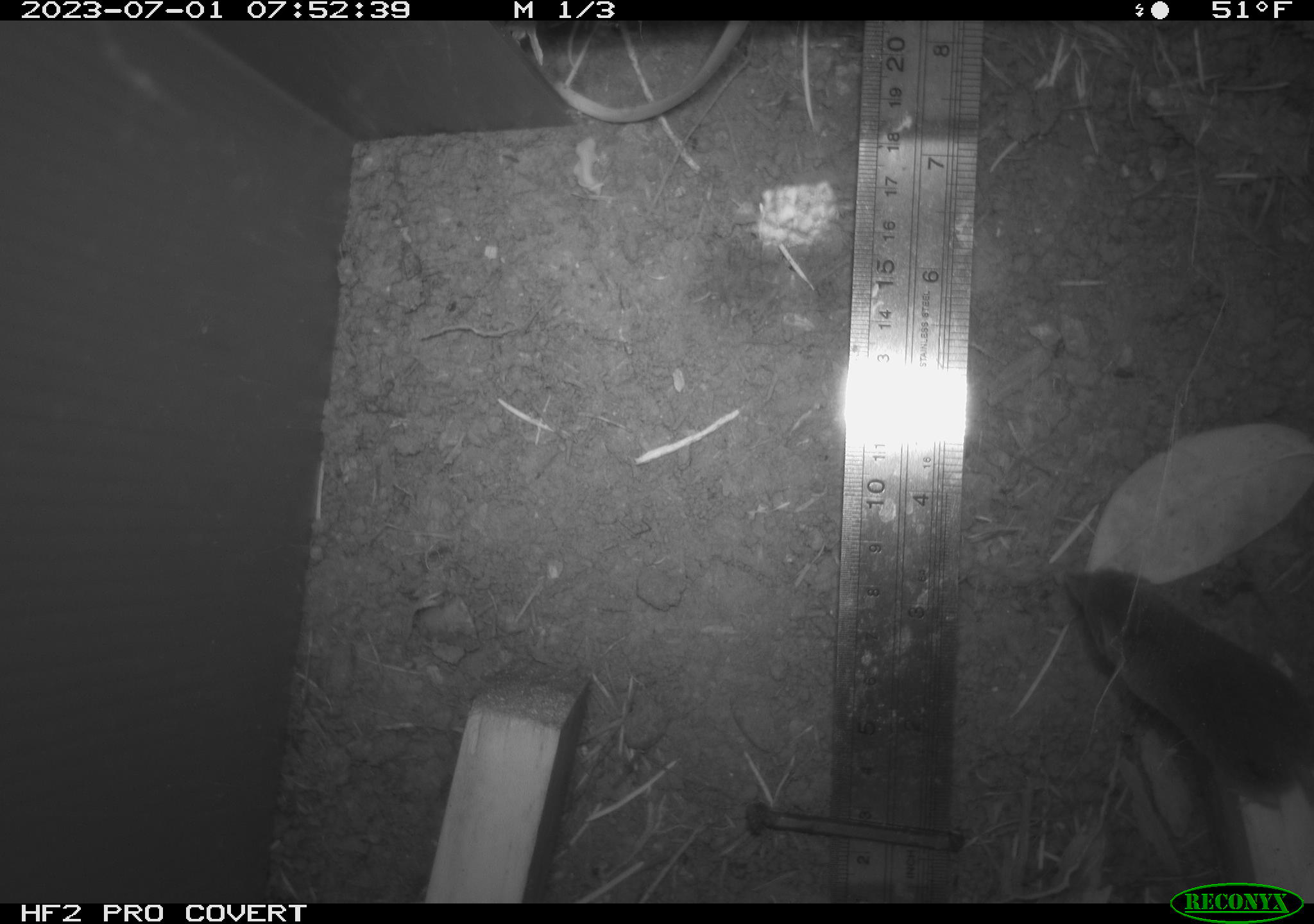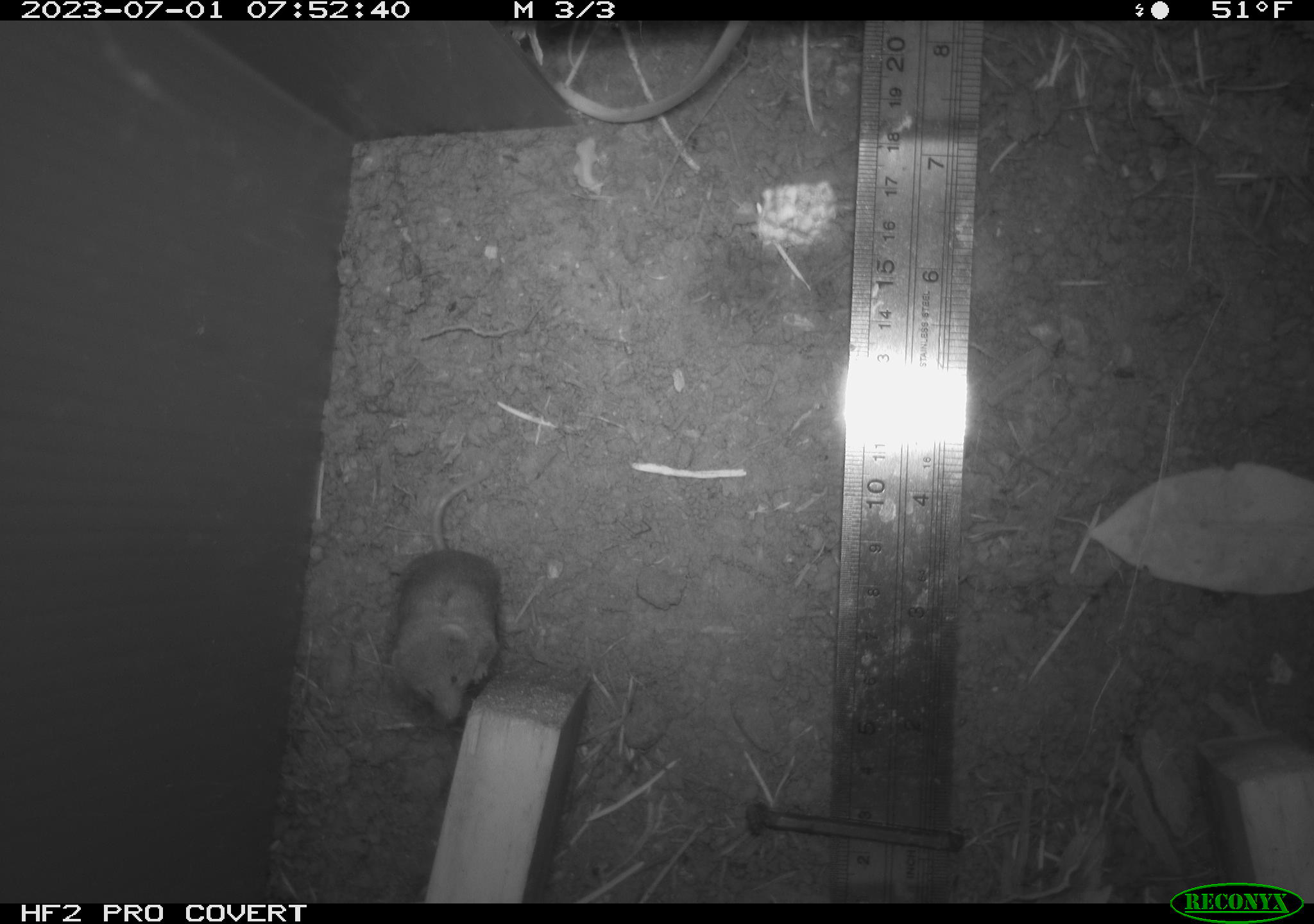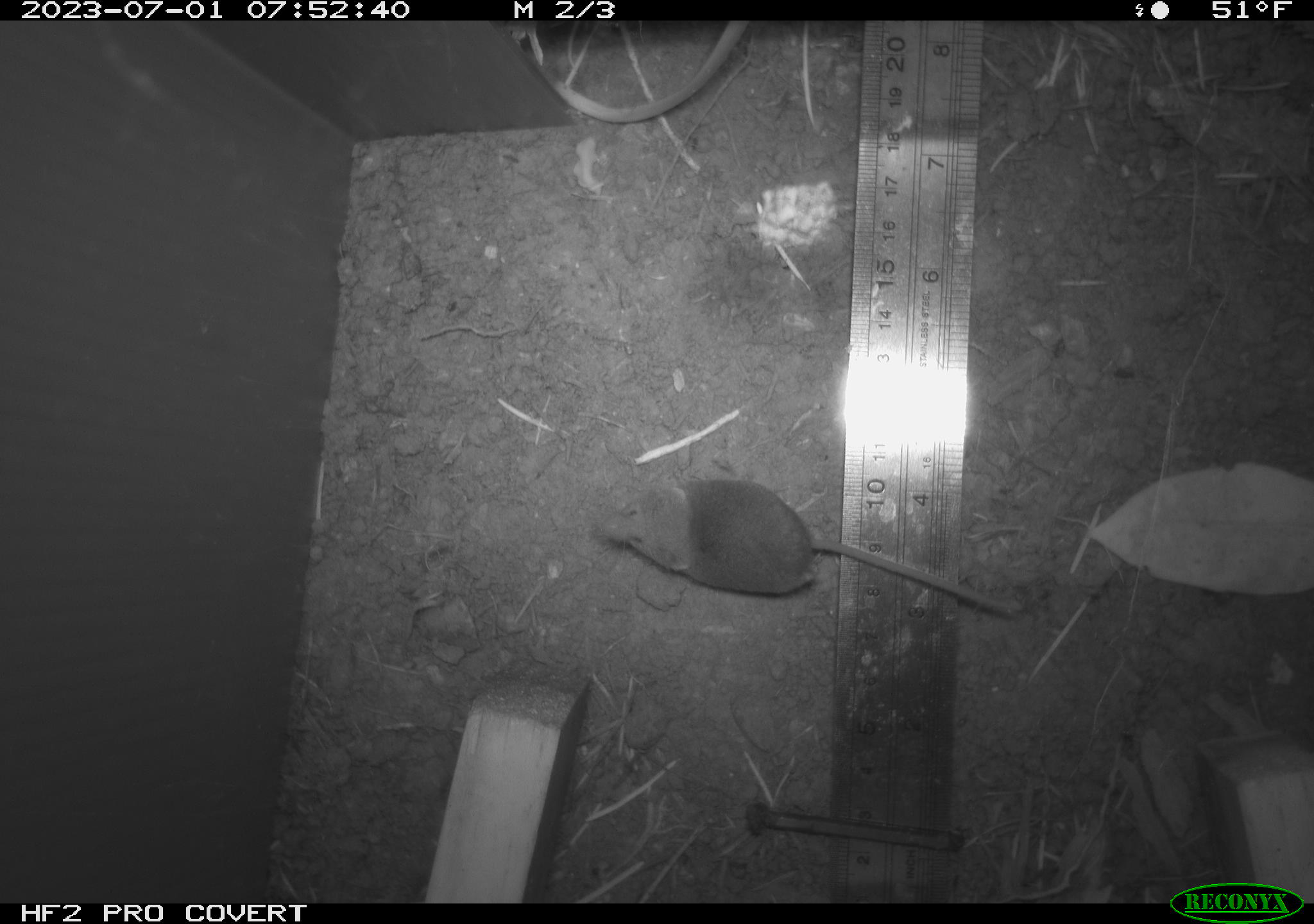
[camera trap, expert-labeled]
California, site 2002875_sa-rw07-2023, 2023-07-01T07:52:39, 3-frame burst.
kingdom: Animalia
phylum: Chordata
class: Mammalia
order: Eulipotyphla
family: Soricidae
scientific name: Soricidae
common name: shrews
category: soricidae family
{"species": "soricidae family (shrews) (Soricidae)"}